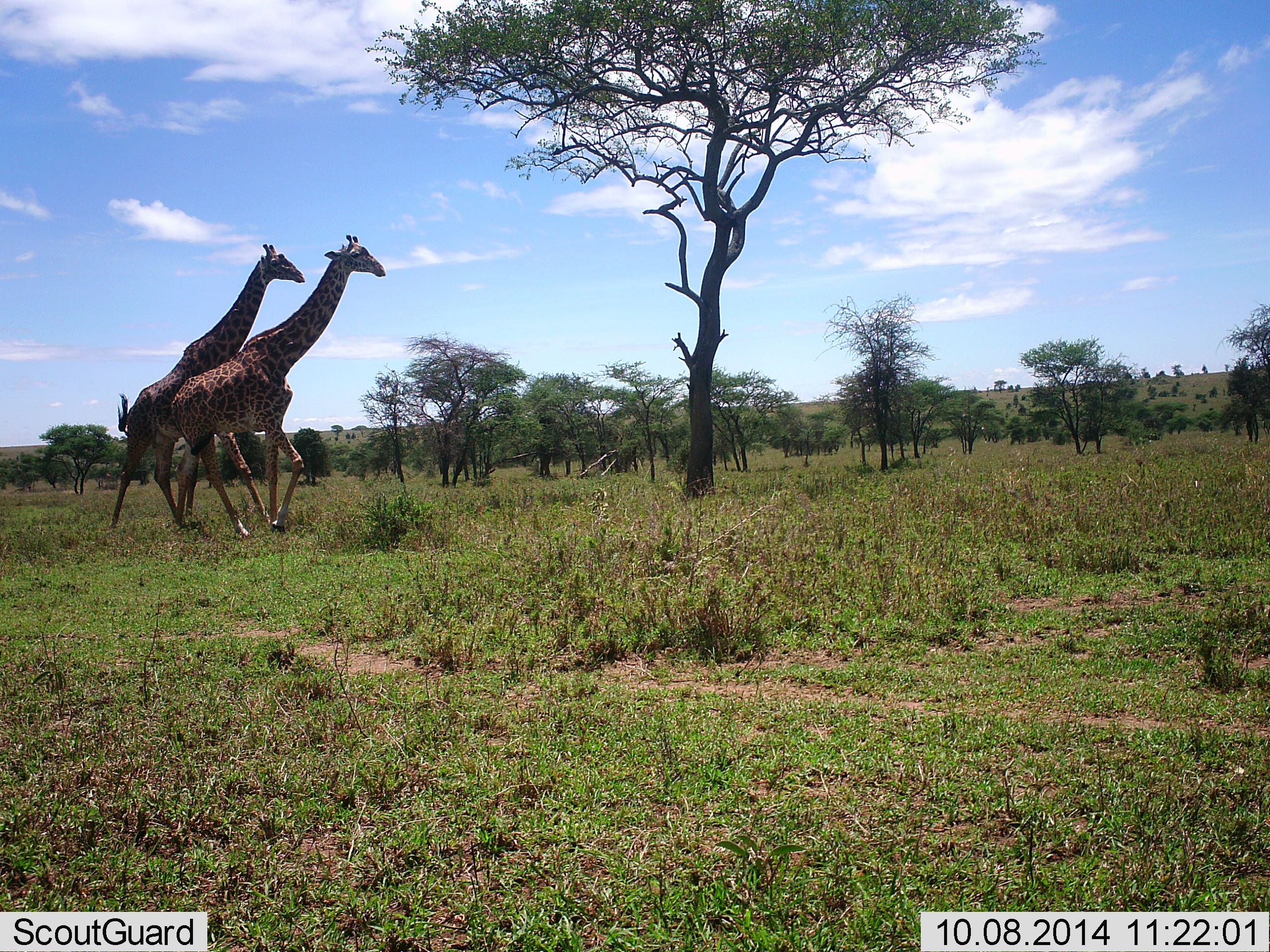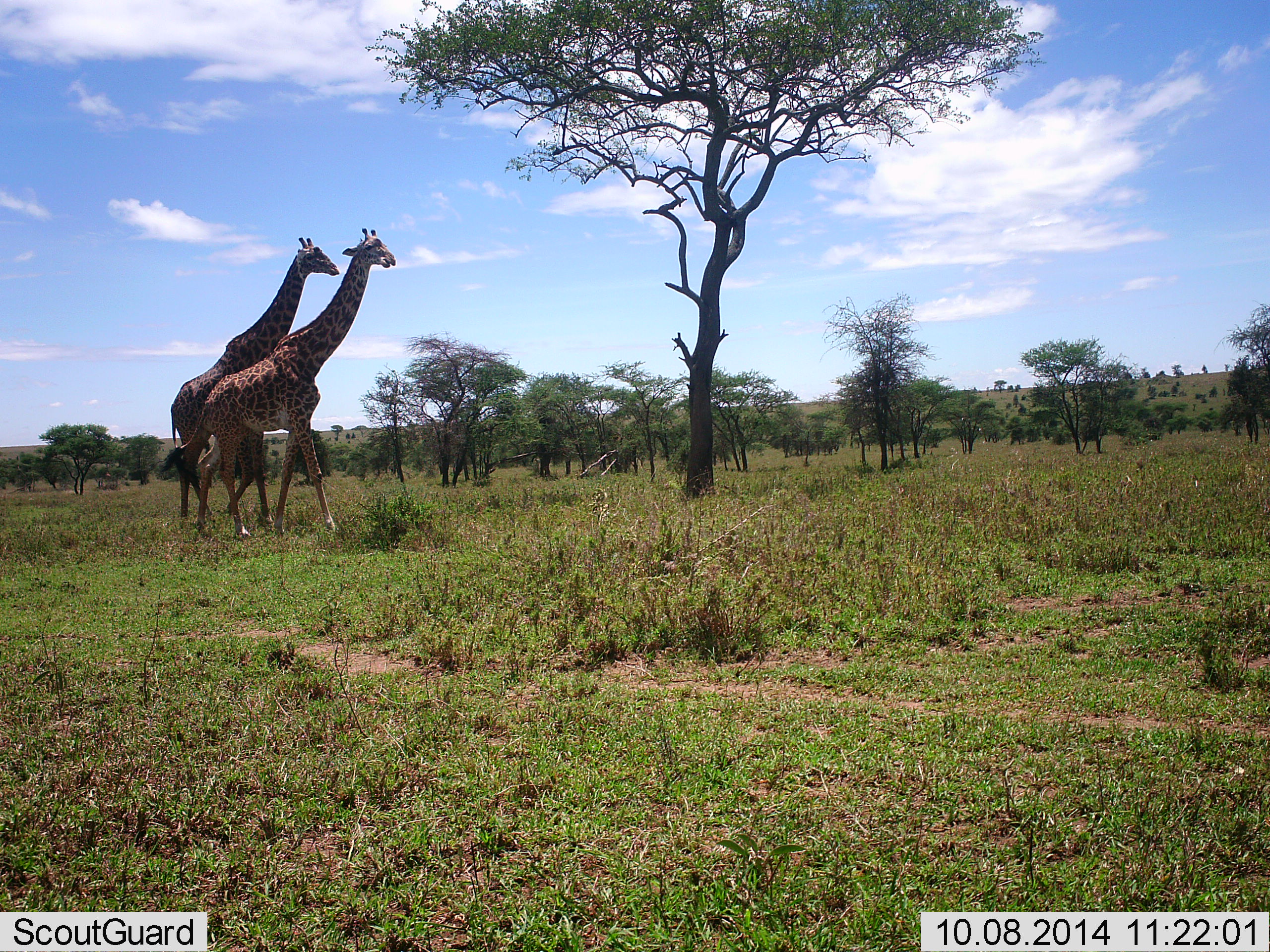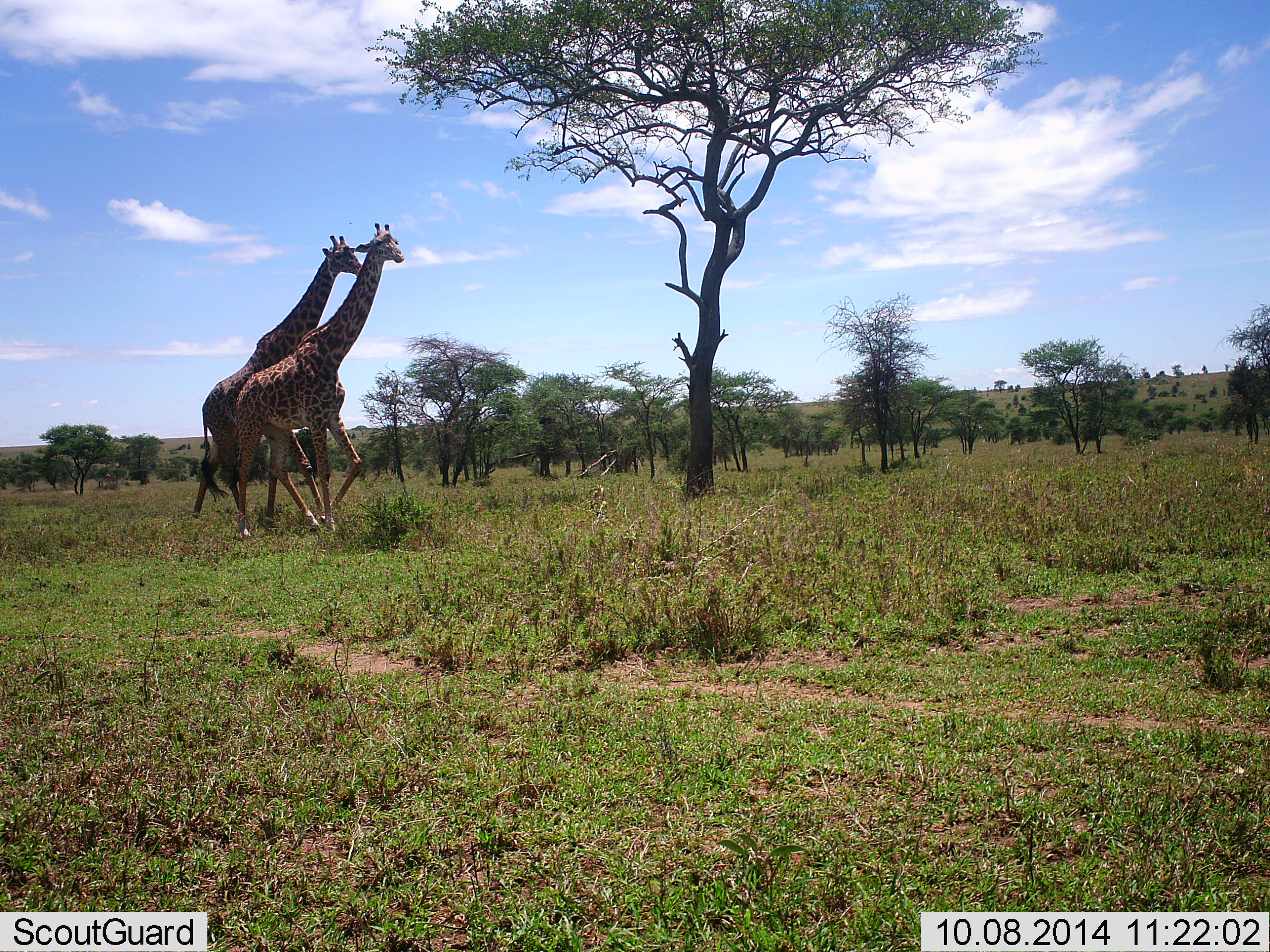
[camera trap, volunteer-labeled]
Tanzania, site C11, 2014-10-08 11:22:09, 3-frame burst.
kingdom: Animalia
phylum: Chordata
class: Mammalia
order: Artiodactyla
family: Giraffidae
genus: Giraffa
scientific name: Giraffa camelopardalis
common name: giraffe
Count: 2.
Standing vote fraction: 10%.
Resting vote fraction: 0%.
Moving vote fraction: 90%.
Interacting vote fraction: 0%.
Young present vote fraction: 0%.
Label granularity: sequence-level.